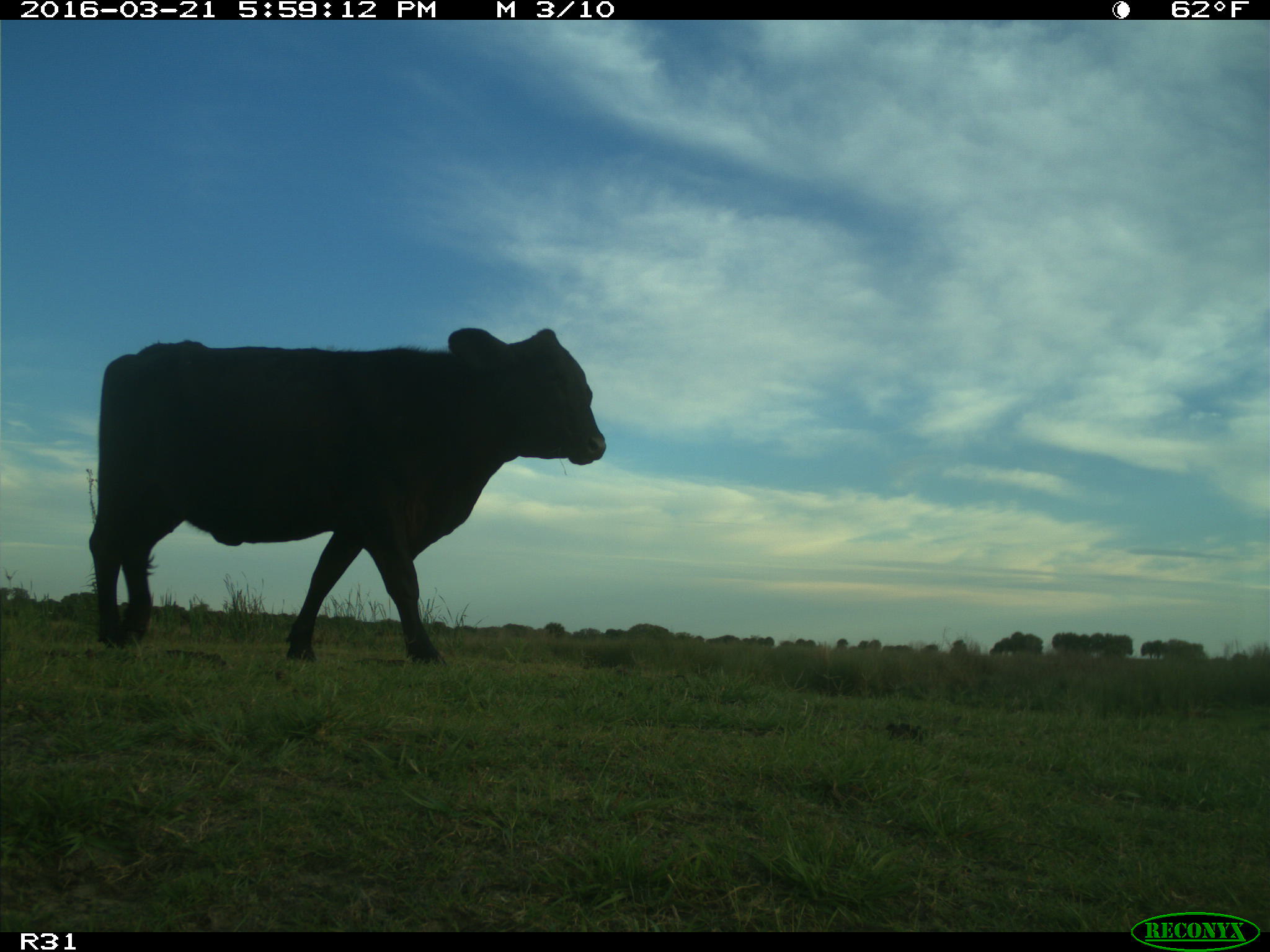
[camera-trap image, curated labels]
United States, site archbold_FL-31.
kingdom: Animalia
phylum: Chordata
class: Mammalia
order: Artiodactyla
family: Bovidae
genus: Bos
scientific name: Bos taurus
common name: domestic cow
Bos taurus (domestic cow).